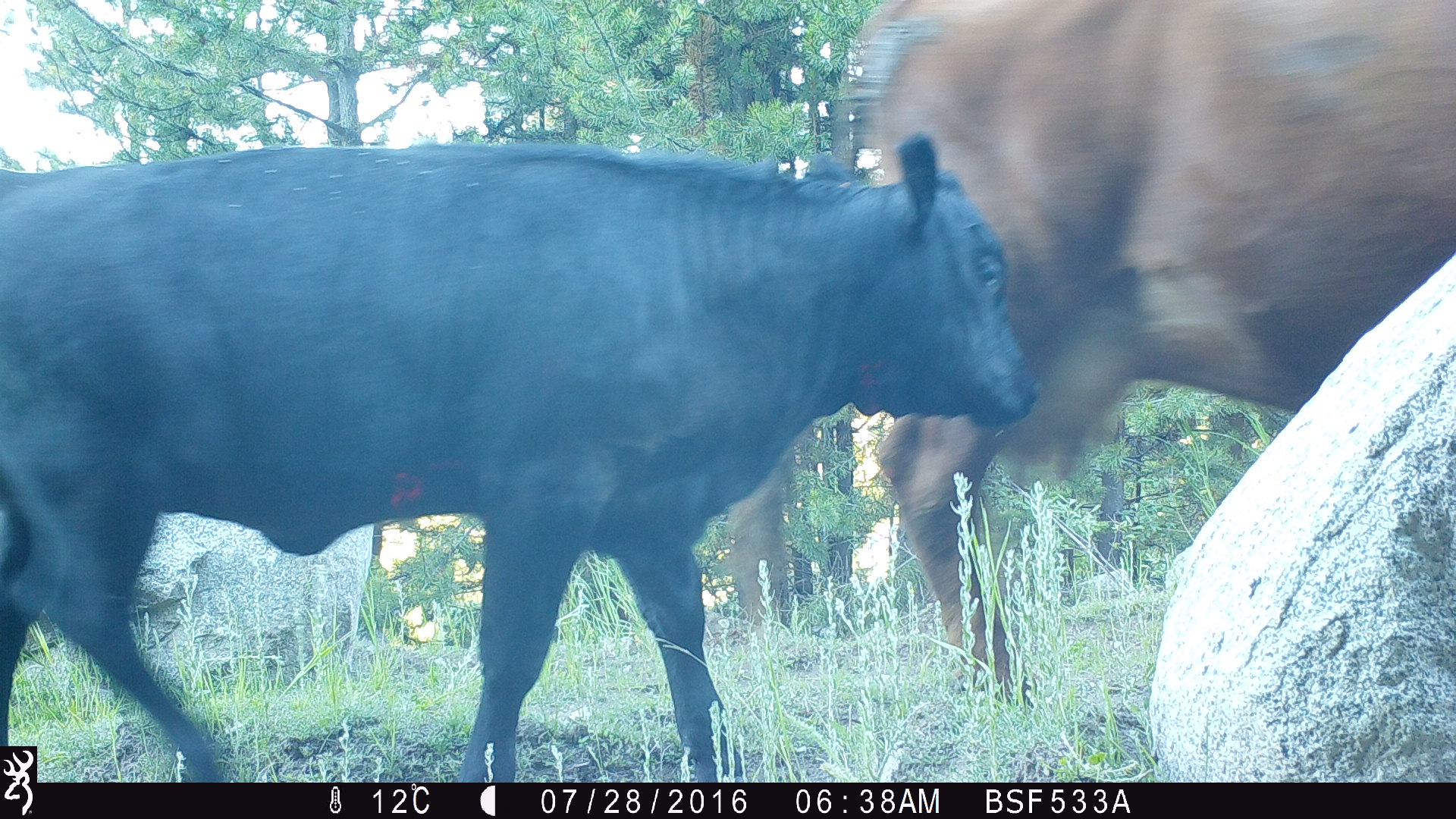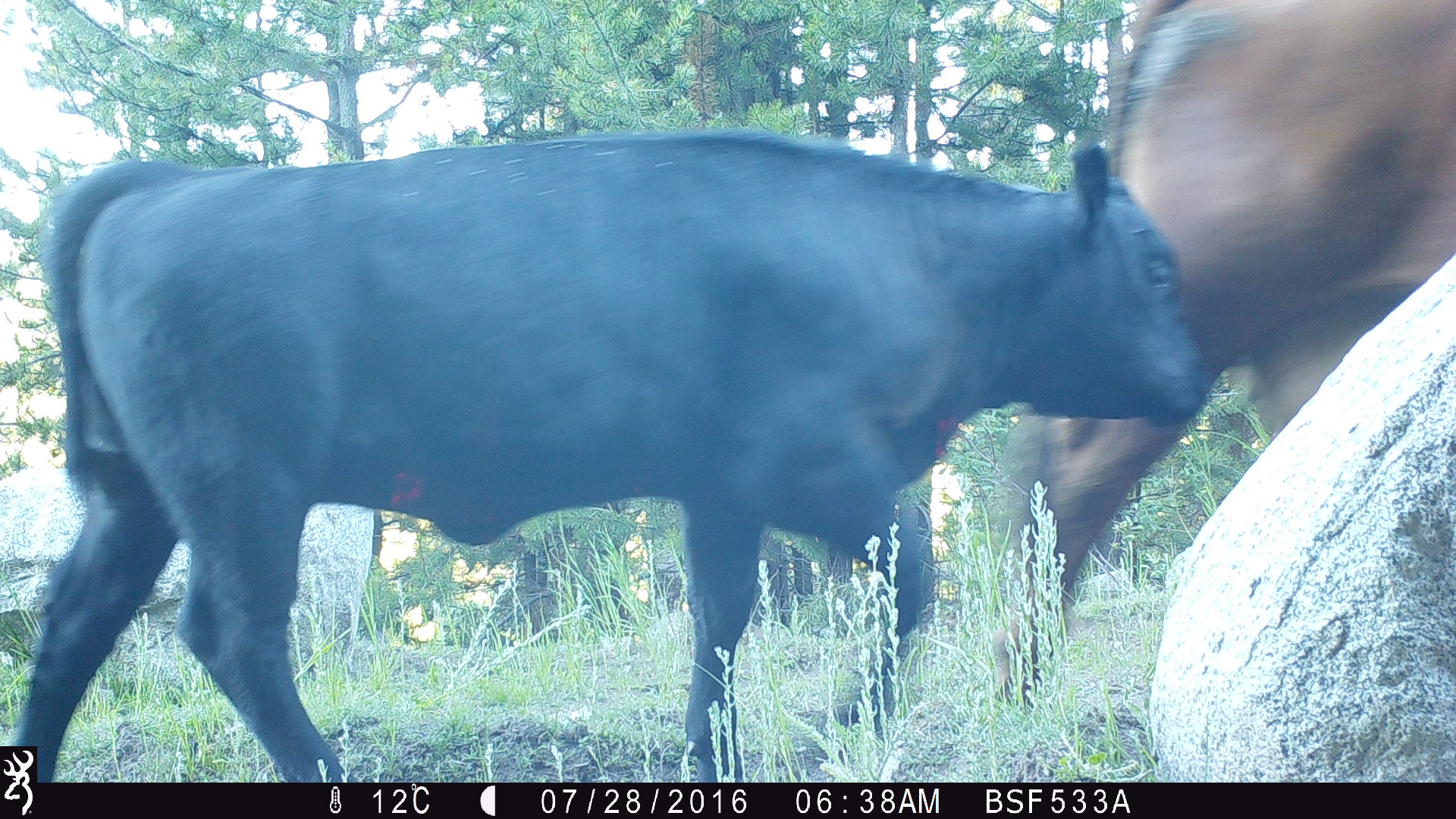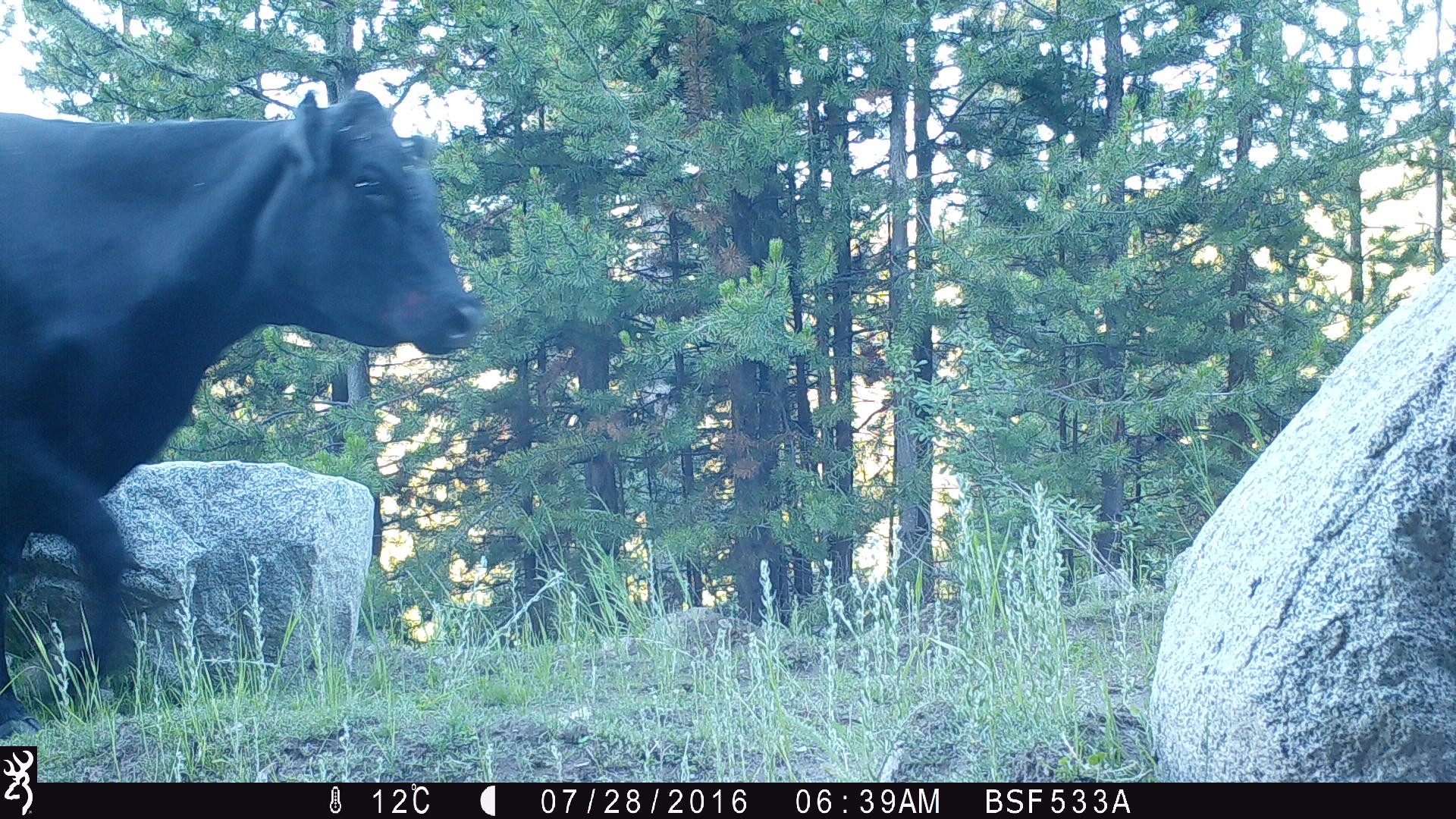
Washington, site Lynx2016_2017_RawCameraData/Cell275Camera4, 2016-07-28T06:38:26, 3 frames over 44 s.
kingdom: Animalia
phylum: Chordata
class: Mammalia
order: Artiodactyla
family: Bovidae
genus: Bos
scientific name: Bos taurus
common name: domestic cattle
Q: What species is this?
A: Domestic cattle (Bos taurus).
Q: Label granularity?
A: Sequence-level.